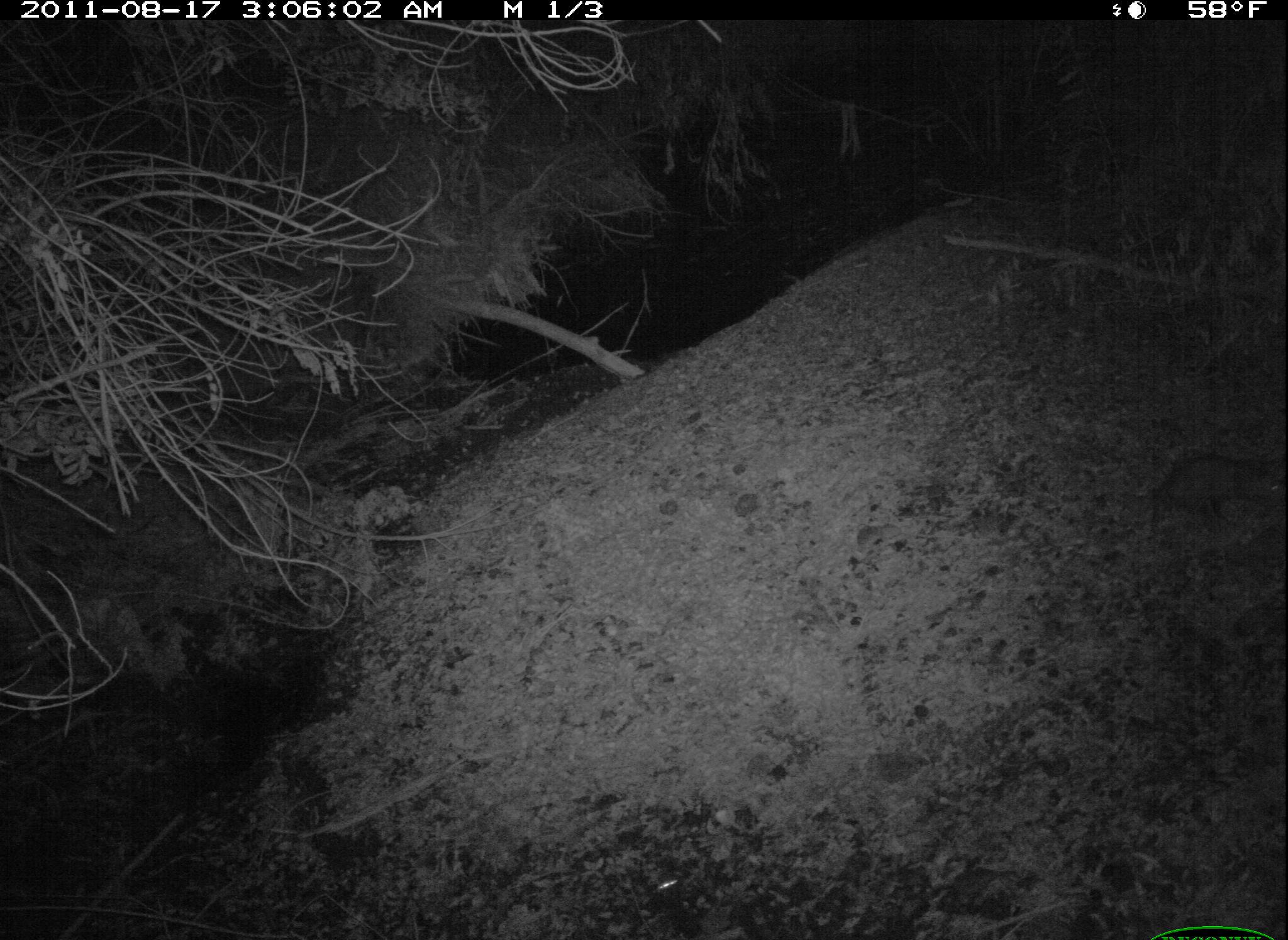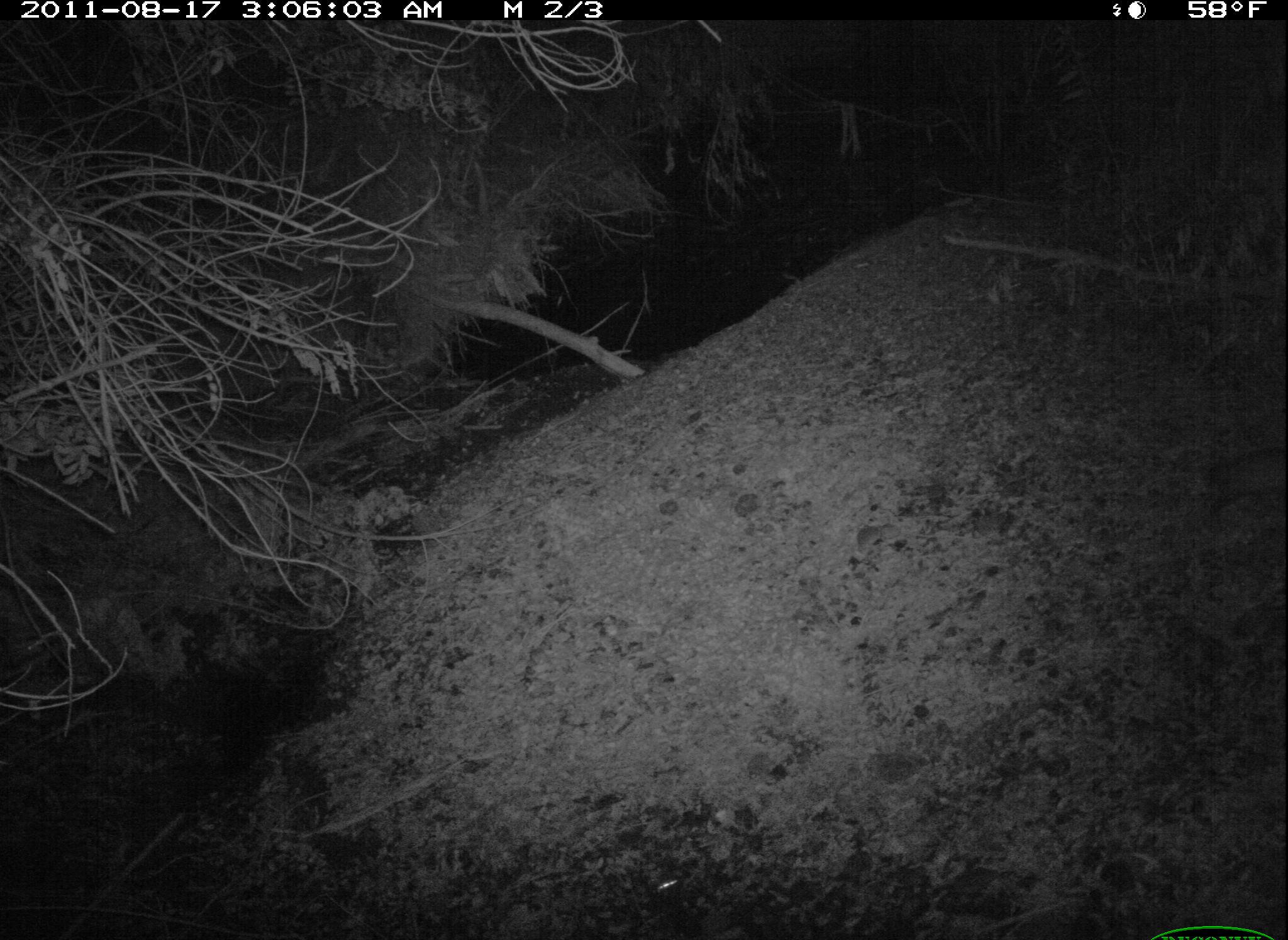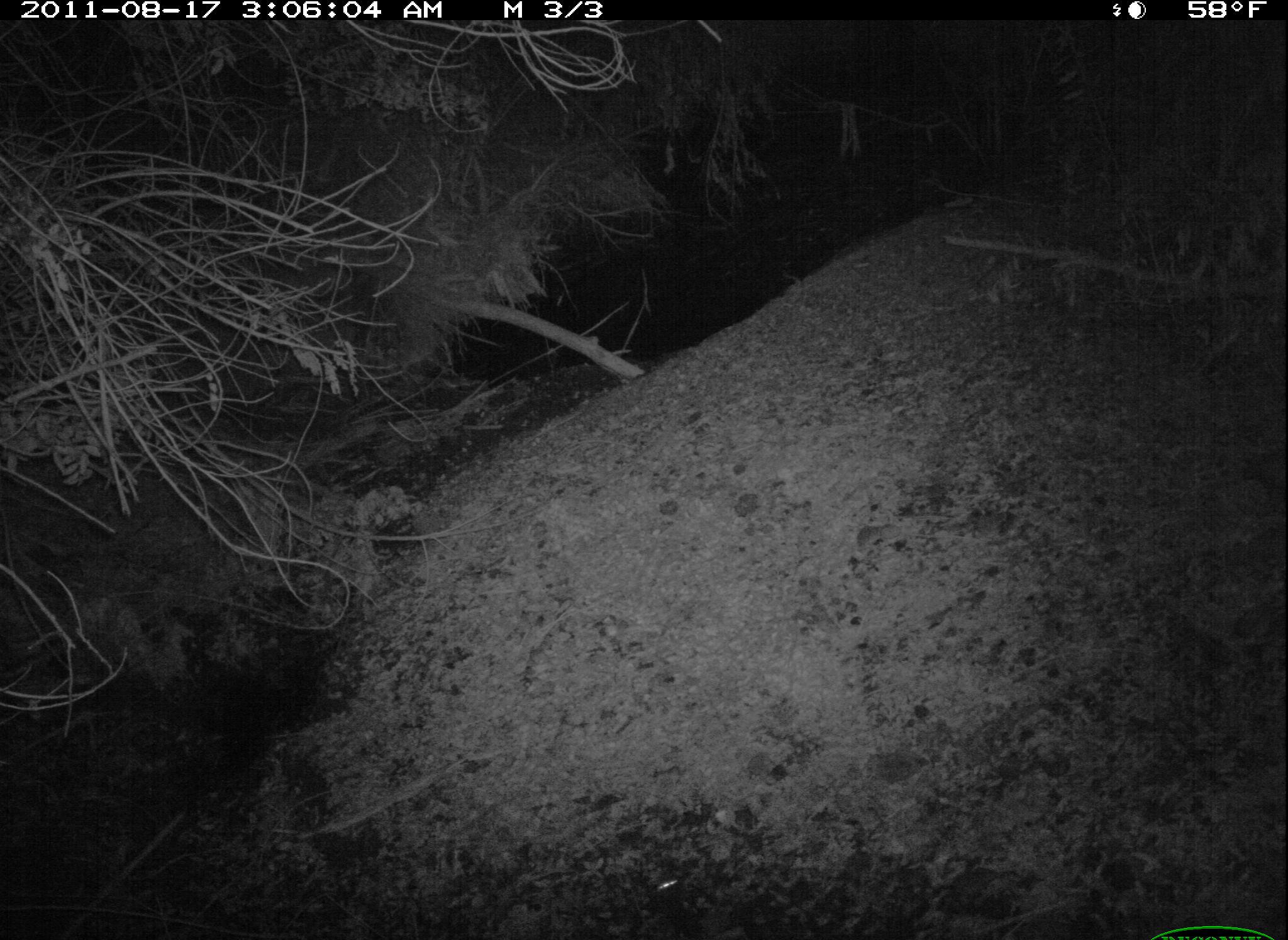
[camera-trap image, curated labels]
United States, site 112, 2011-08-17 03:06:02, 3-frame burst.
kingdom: Animalia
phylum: Chordata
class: Mammalia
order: Didelphimorphia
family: Didelphidae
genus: Didelphis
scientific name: Didelphis virginiana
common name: virginia opossum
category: opossum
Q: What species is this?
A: Opossum (virginia opossum) (Didelphis virginiana).